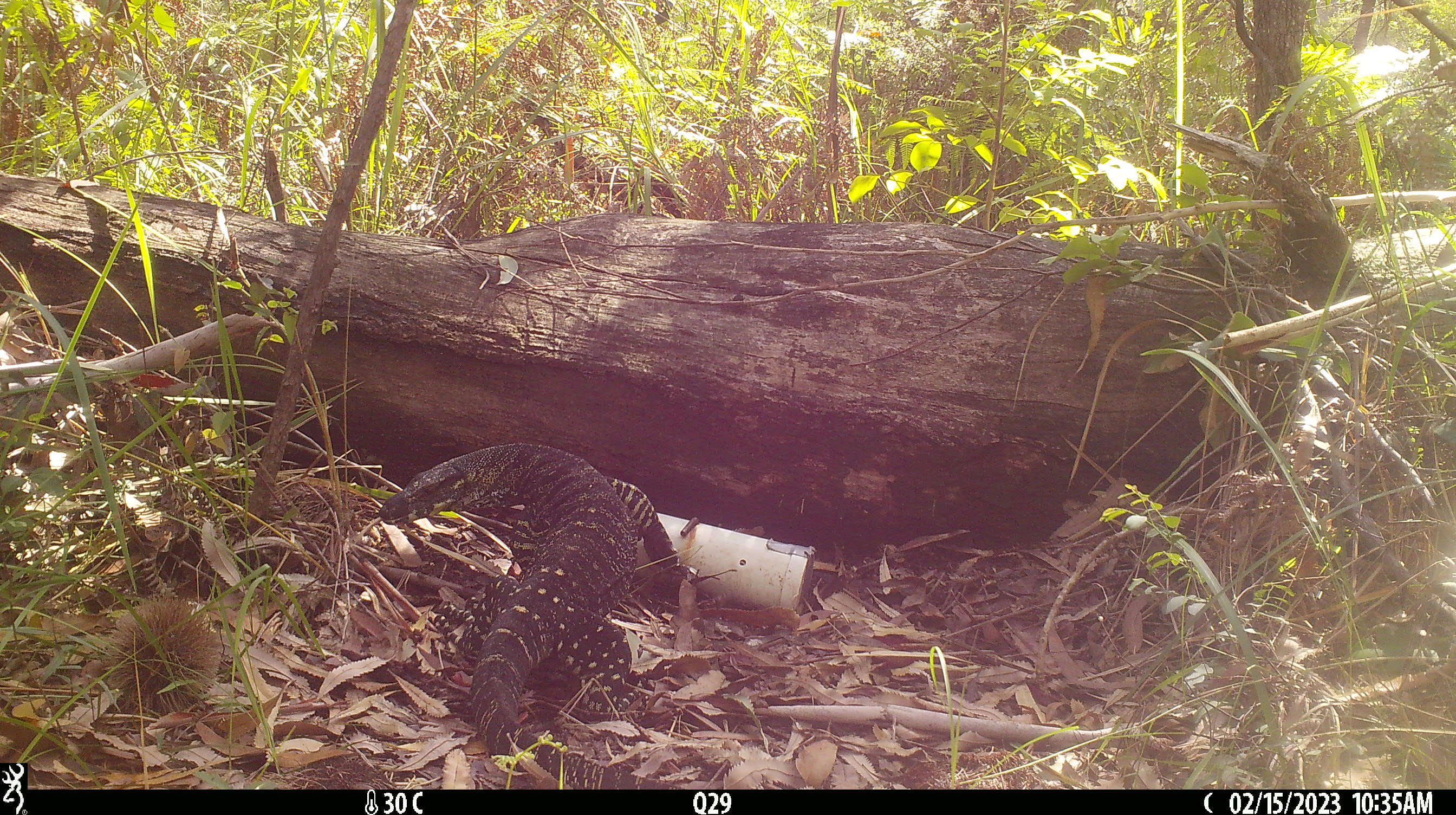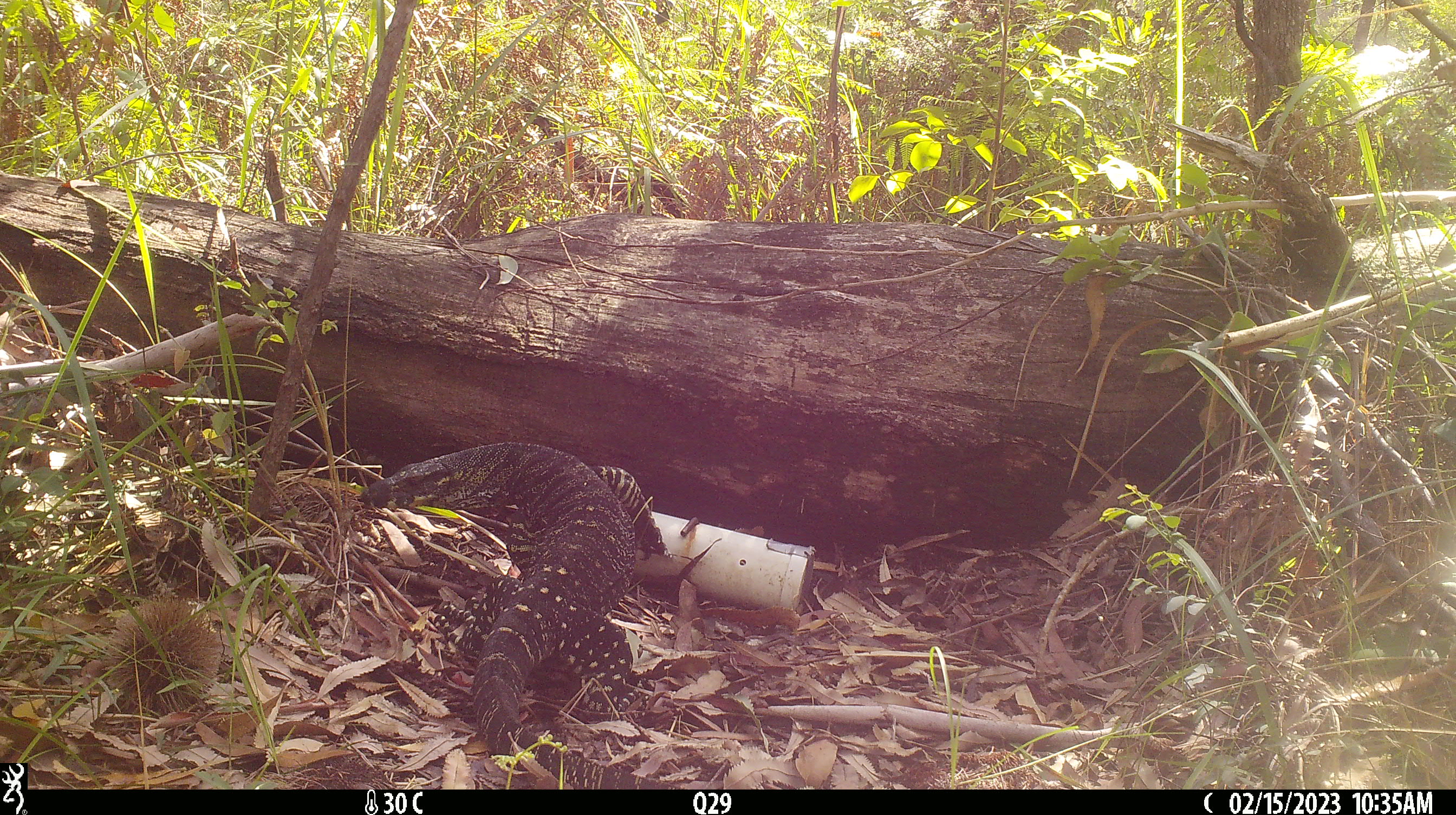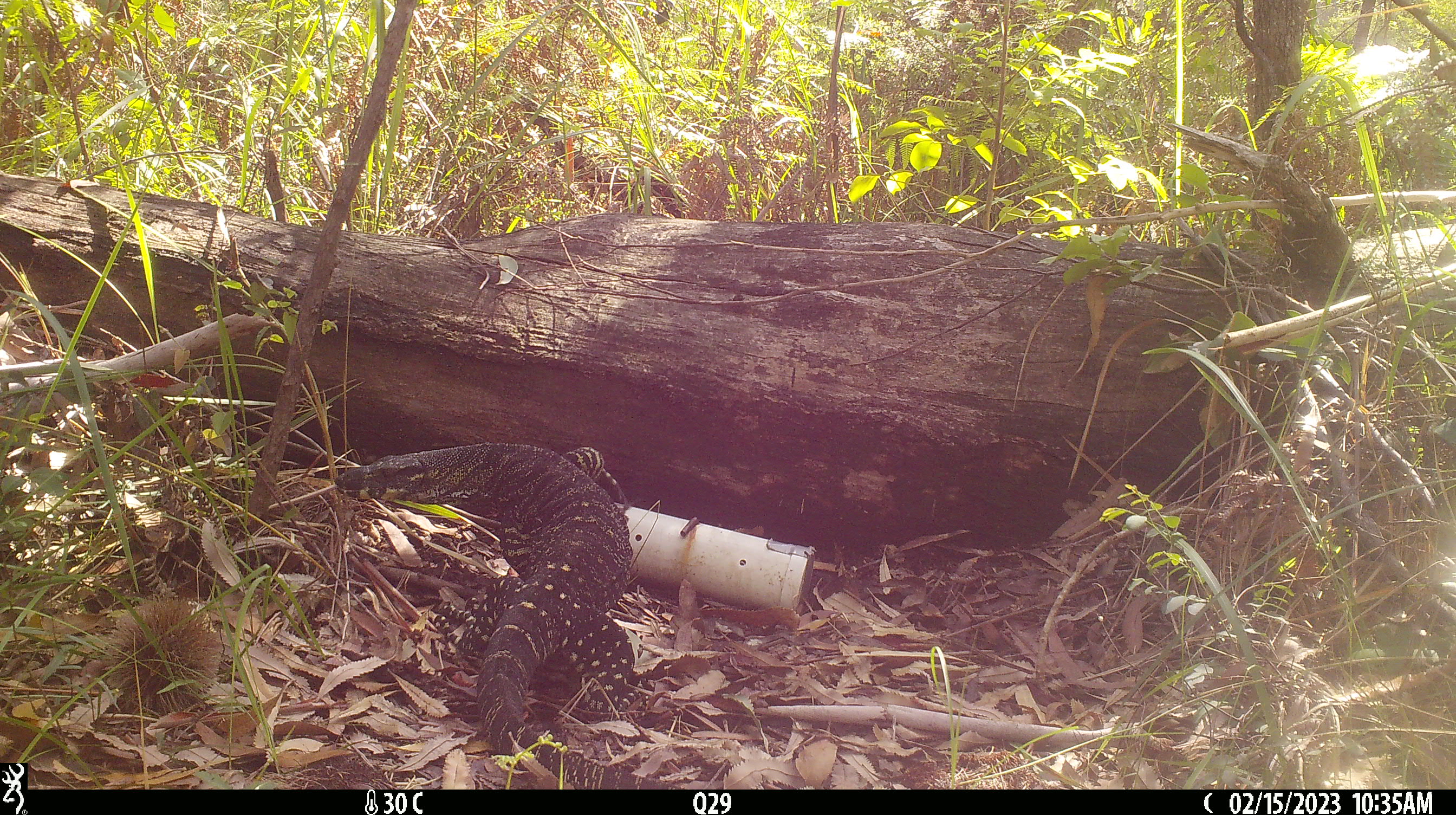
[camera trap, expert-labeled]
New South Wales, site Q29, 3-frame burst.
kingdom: Animalia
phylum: Chordata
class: Reptilia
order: Squamata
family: Varanidae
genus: Varanus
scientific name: Varanus varius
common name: lace monitor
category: goanna